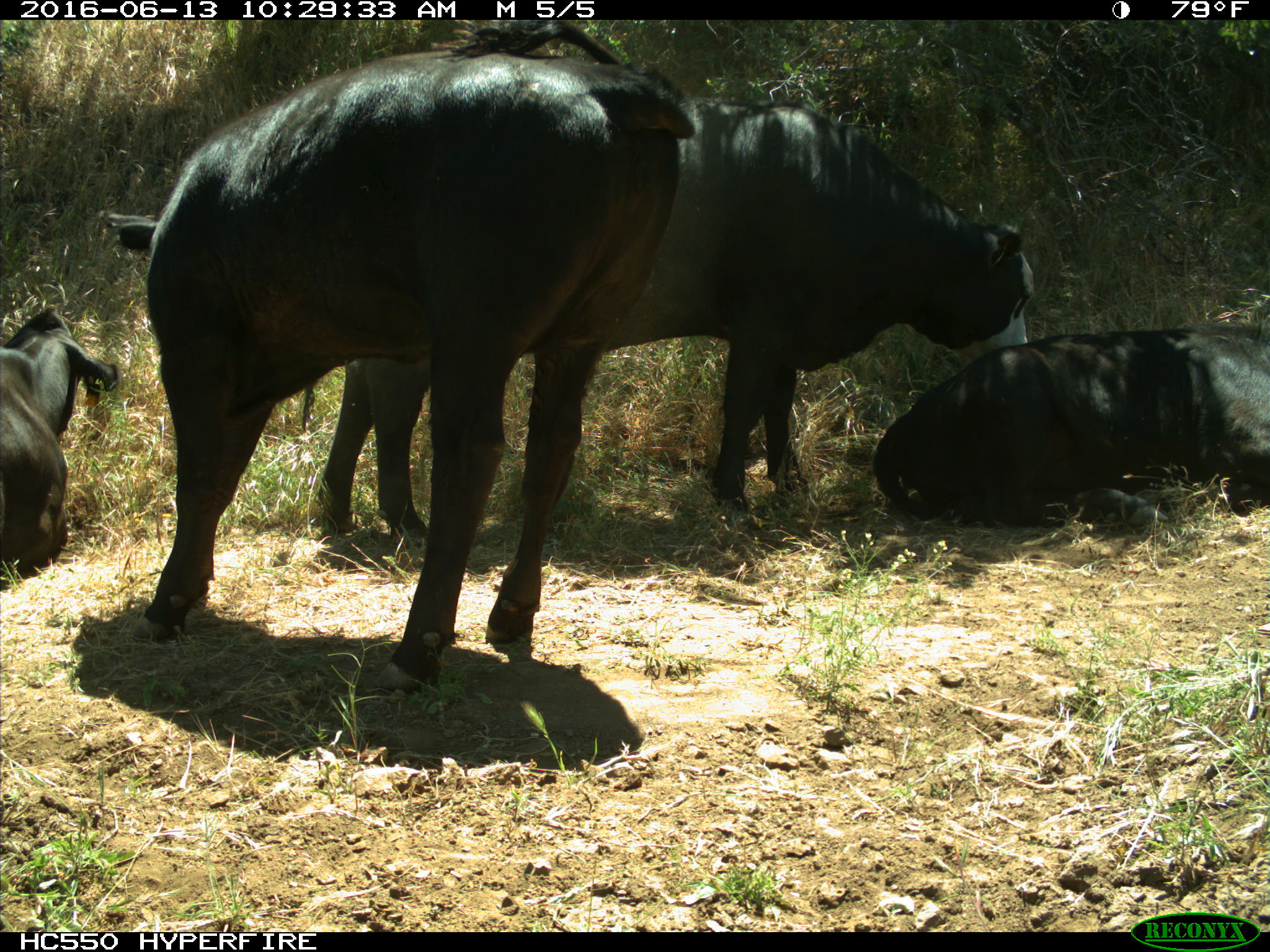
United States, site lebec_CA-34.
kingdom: Animalia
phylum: Chordata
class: Mammalia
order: Artiodactyla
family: Bovidae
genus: Bos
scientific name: Bos taurus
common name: domestic cow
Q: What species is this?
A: Bos taurus (domestic cow).